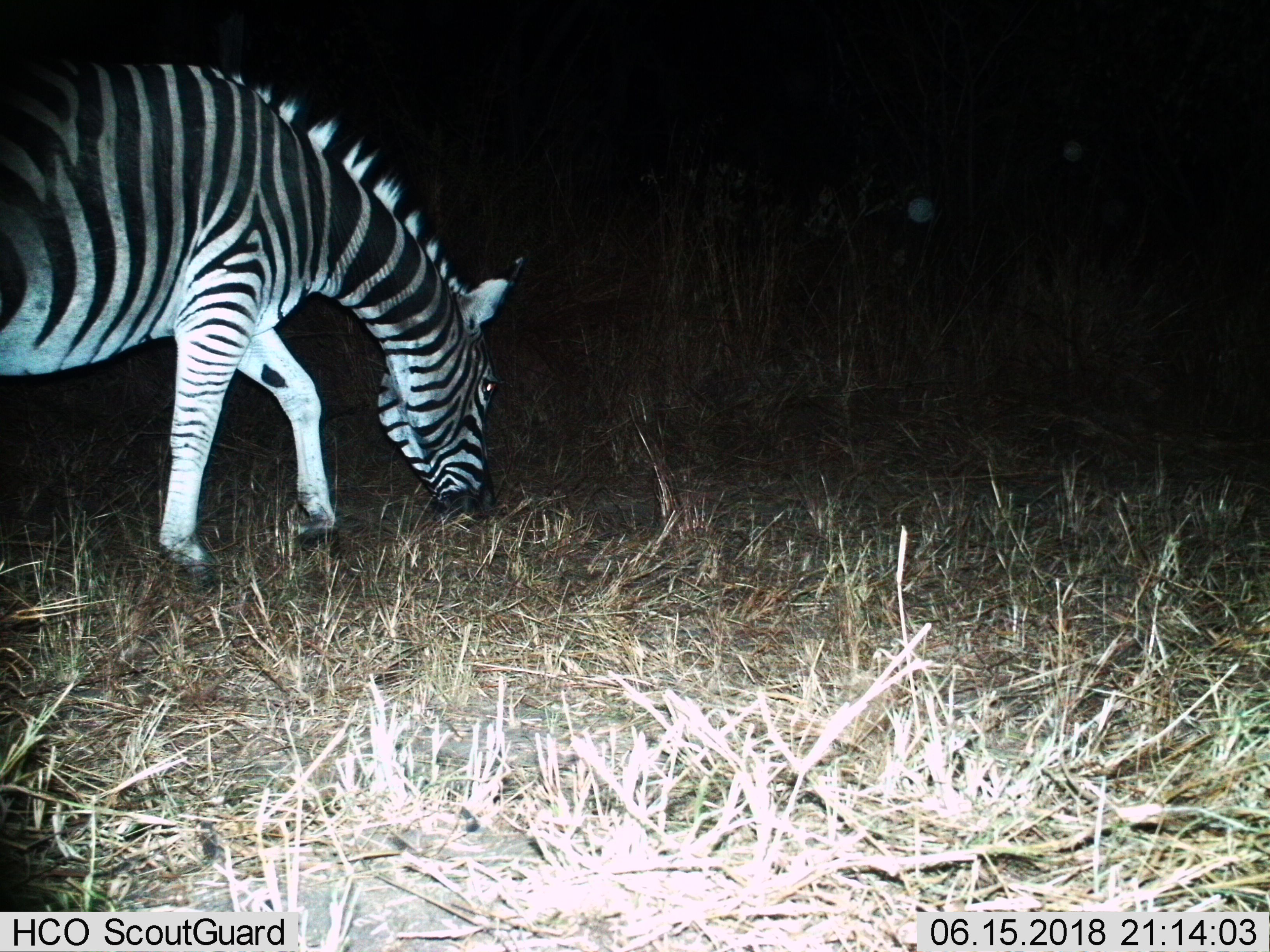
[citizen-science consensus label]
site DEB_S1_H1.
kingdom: Animalia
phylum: Chordata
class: Mammalia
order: Perissodactyla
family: Equidae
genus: Equus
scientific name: Equus quagga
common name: plains zebra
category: zebraplains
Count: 1.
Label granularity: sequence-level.